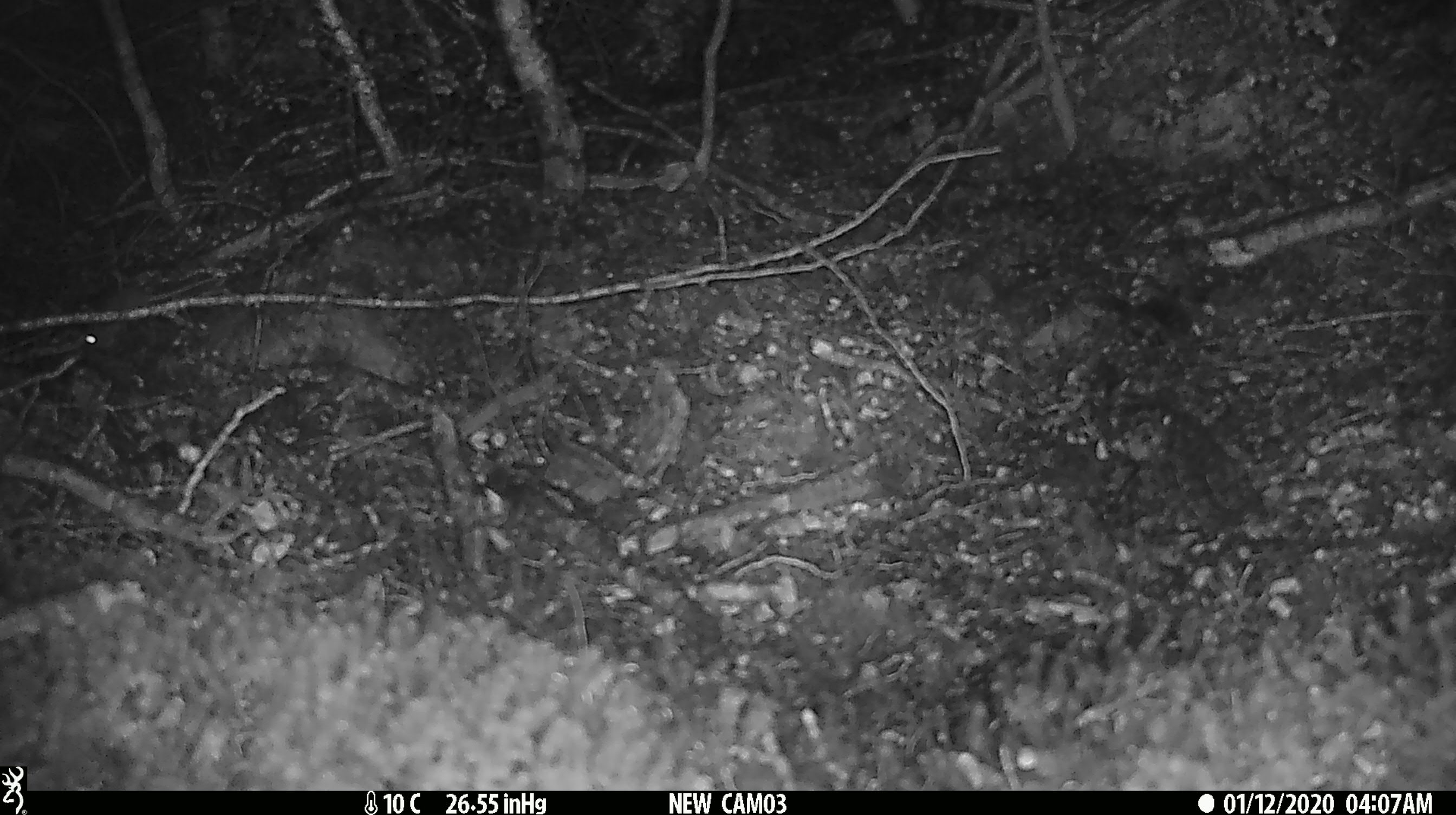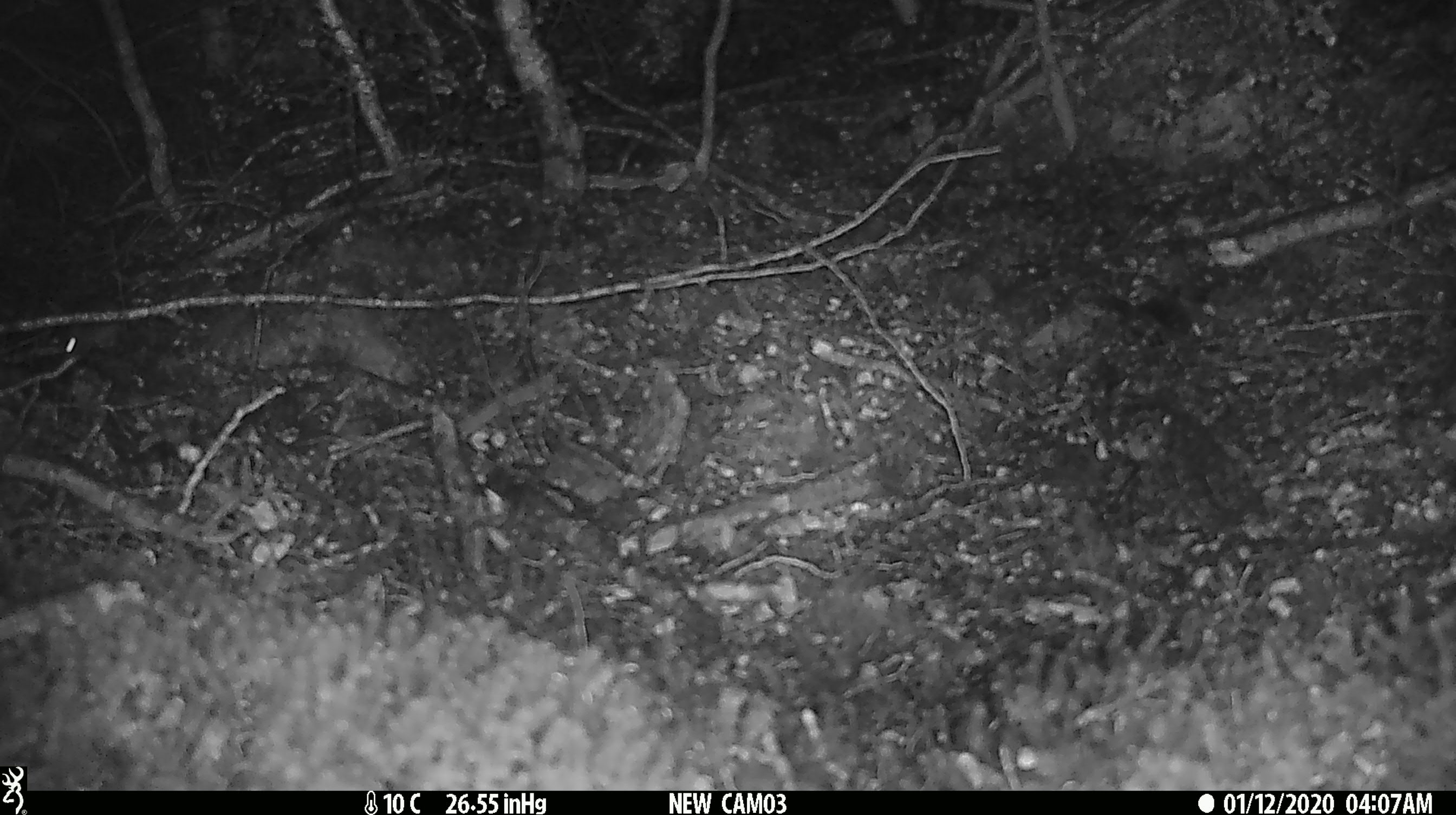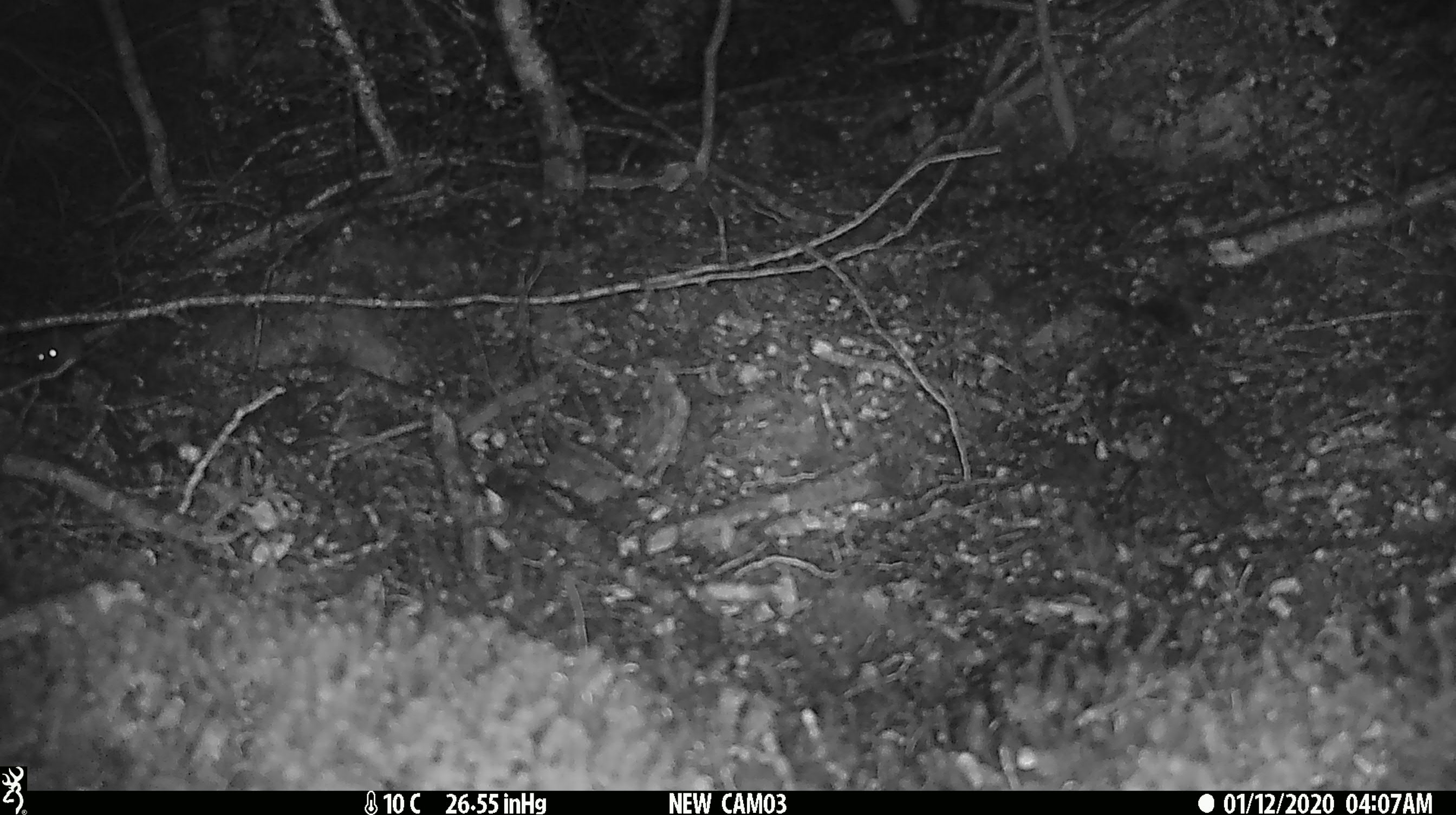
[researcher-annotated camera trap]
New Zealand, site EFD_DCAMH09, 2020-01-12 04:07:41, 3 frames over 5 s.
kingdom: Animalia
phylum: Chordata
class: Mammalia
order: Rodentia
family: Muridae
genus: Mus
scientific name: Mus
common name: mouse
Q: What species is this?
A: Mouse (Mus).